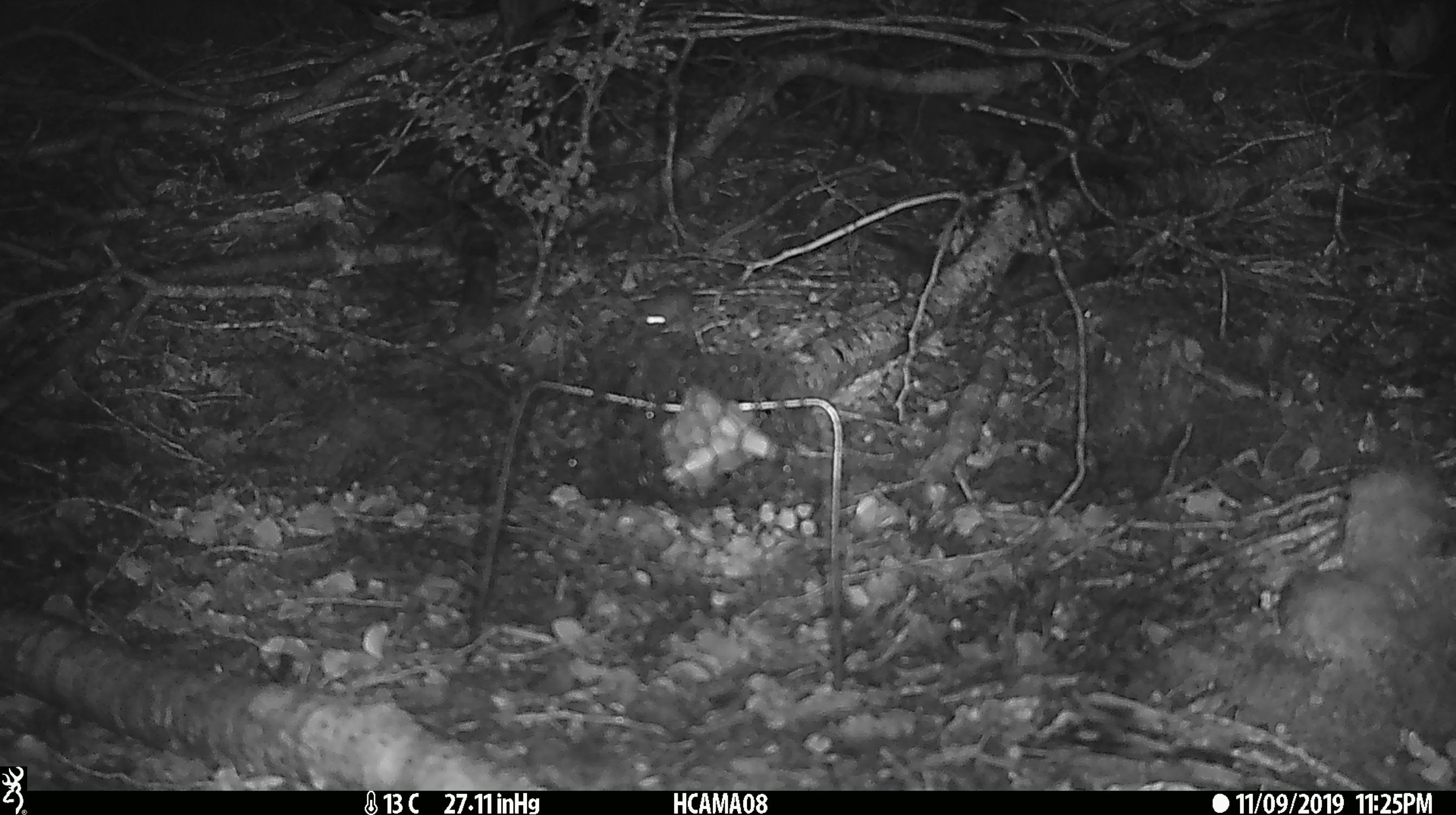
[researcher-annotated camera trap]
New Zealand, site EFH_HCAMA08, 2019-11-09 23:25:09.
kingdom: Animalia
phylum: Chordata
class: Mammalia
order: Rodentia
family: Muridae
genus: Mus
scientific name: Mus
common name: mouse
Mouse (Mus).